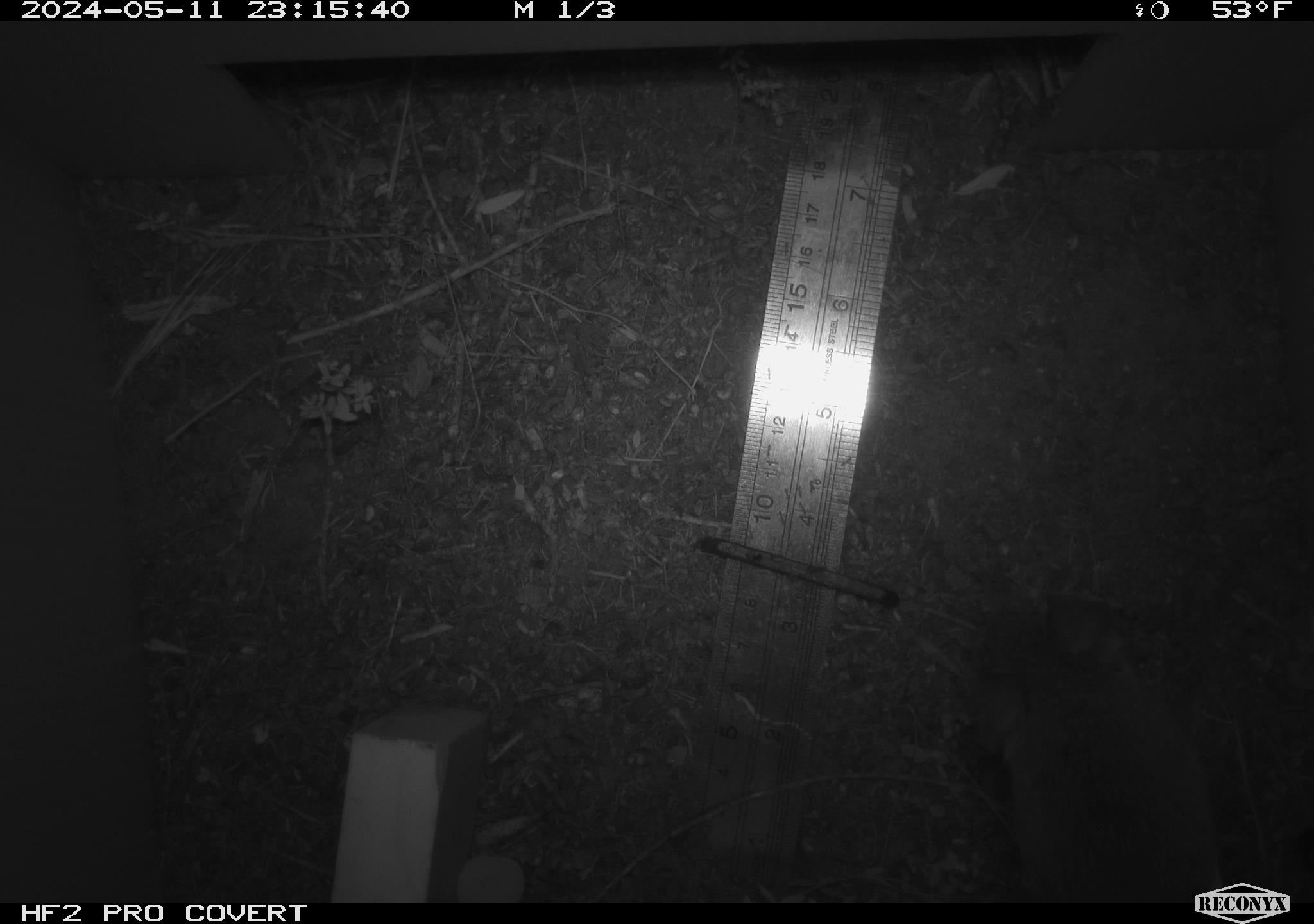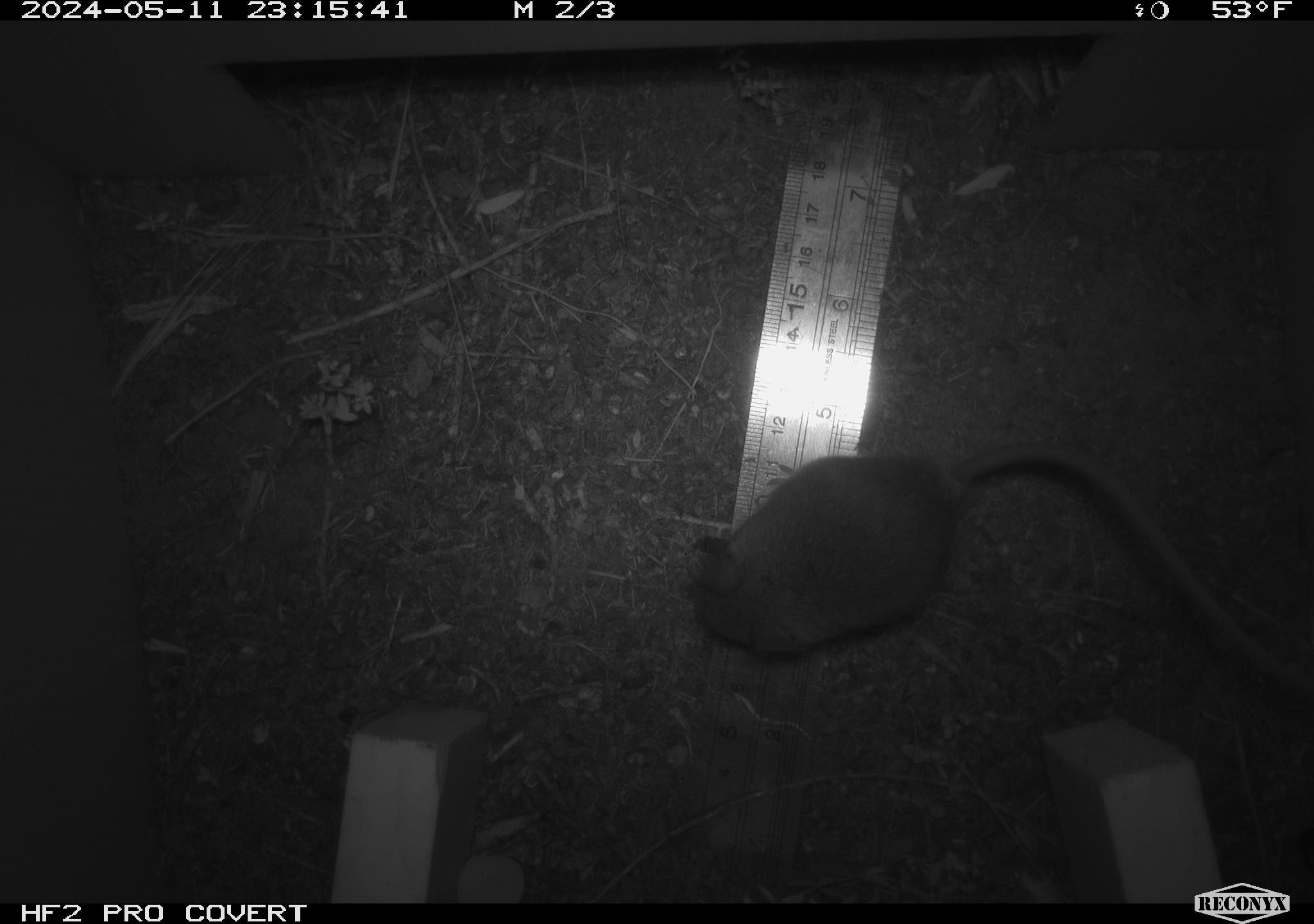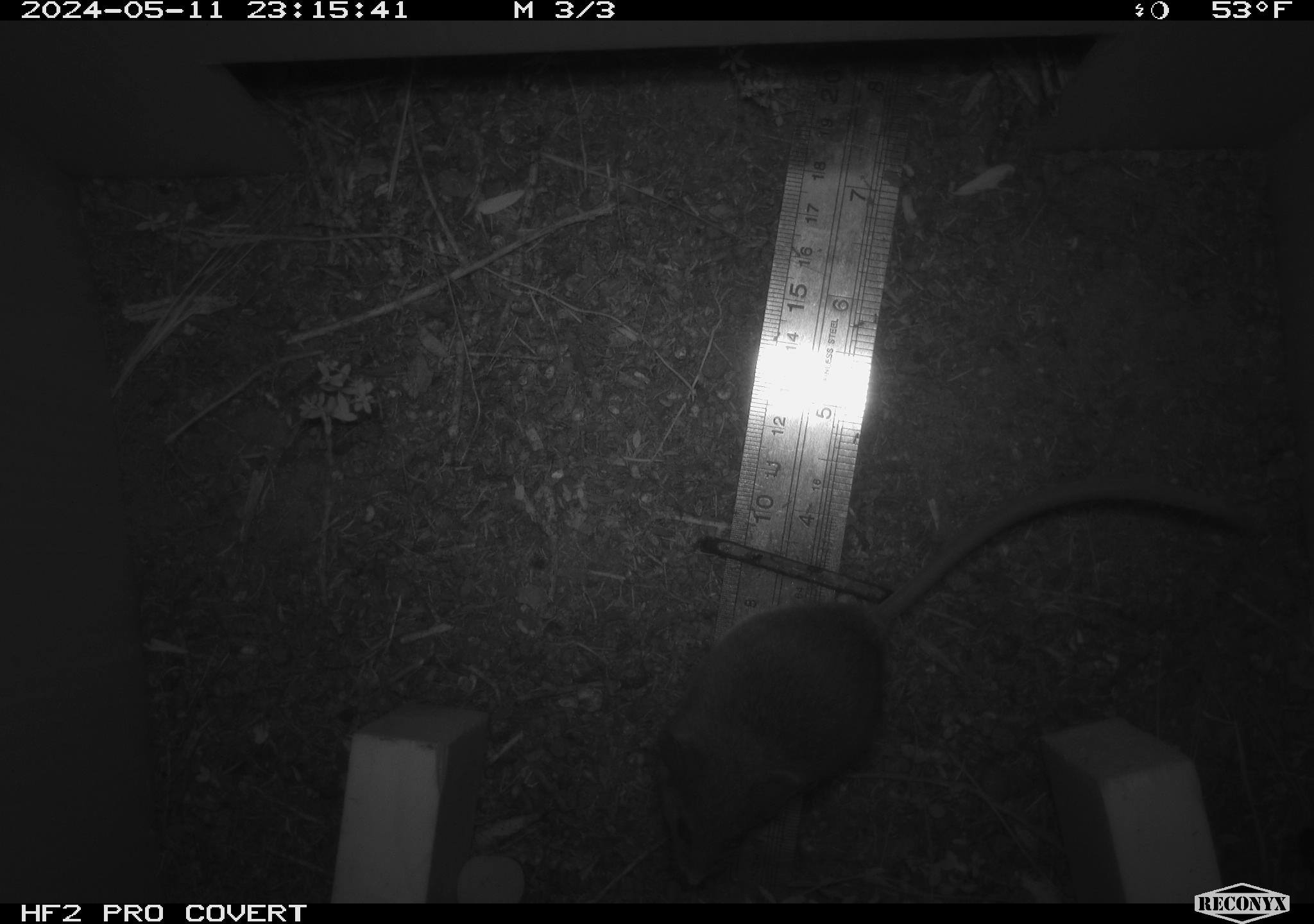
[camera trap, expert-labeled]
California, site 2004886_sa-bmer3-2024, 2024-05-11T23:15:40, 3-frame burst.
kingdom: Animalia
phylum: Chordata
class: Mammalia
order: Rodentia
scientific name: Rodentia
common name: mouse species